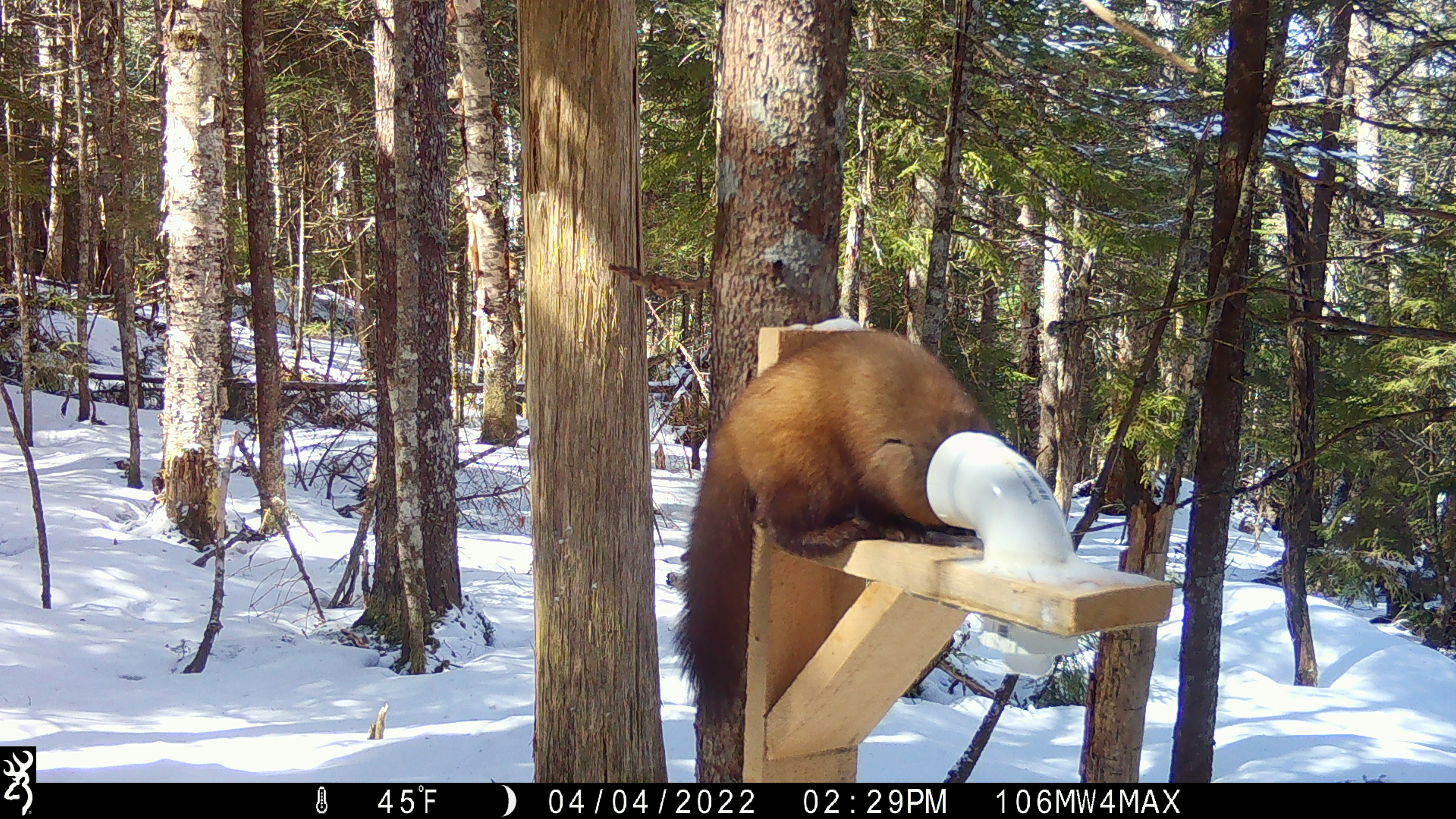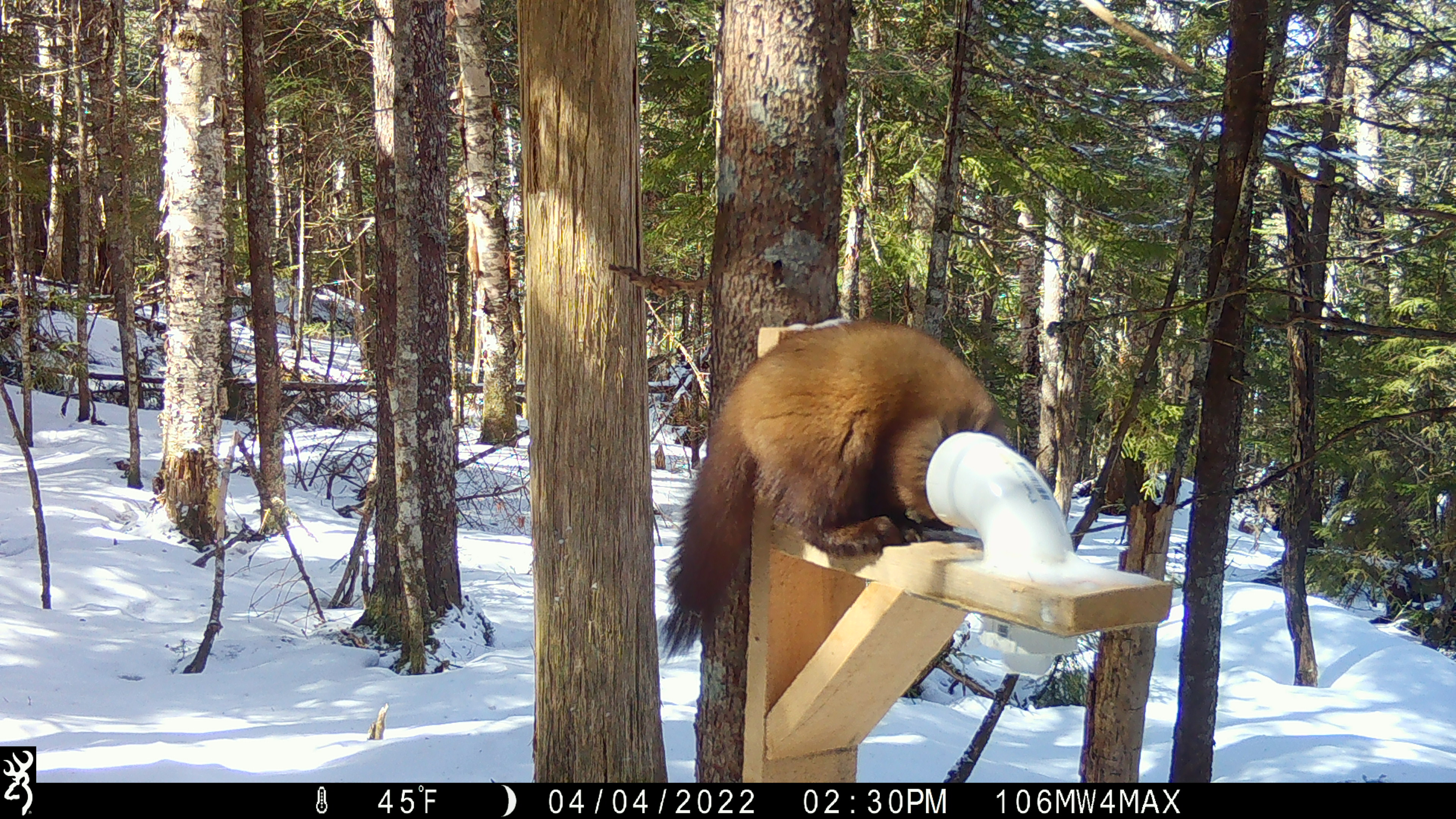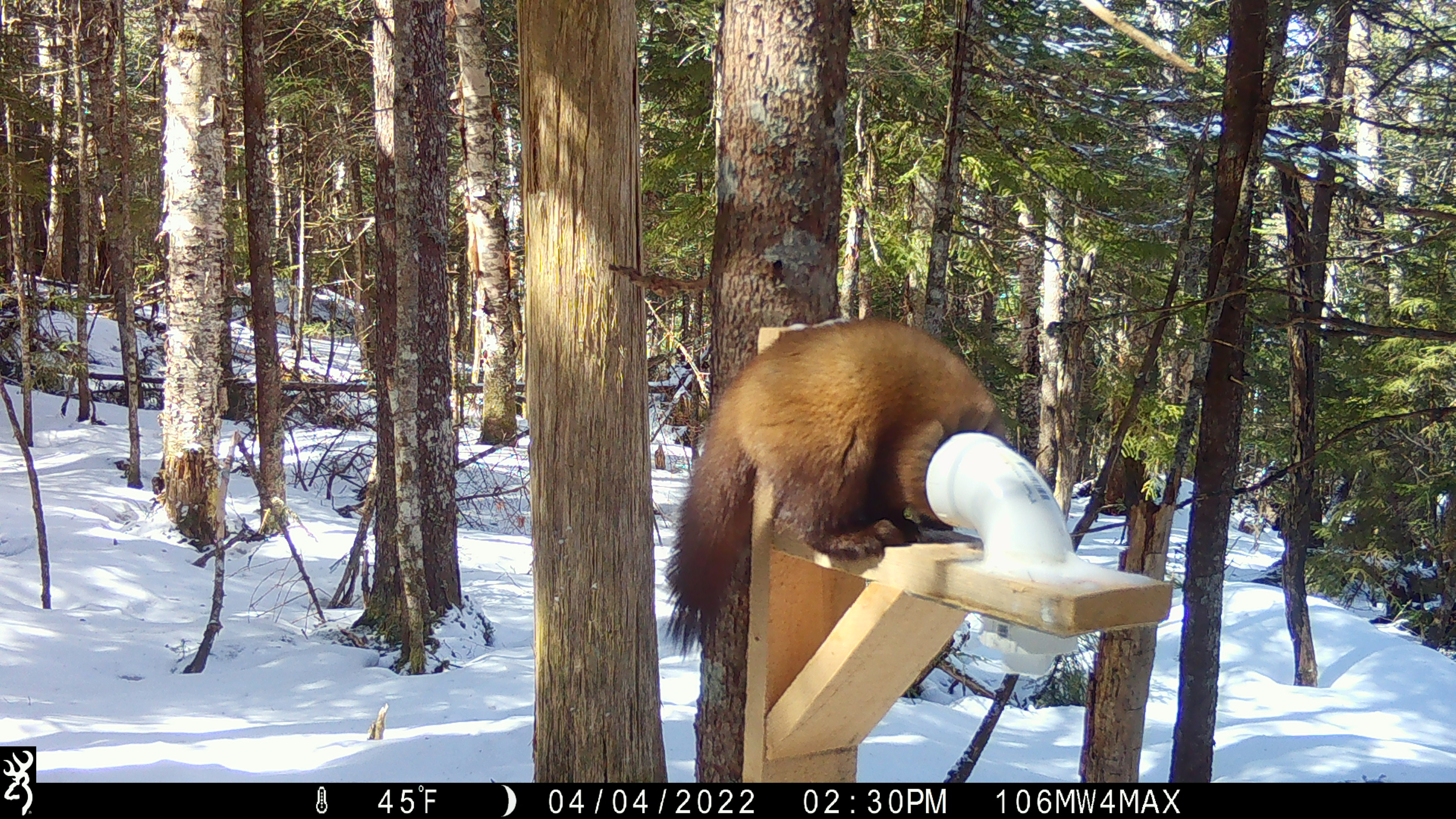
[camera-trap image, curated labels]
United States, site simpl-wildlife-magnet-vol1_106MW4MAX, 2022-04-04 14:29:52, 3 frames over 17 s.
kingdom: Animalia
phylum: Chordata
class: Mammalia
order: Carnivora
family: Mustelidae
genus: Martes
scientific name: Martes americana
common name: american marten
American marten (Martes americana).